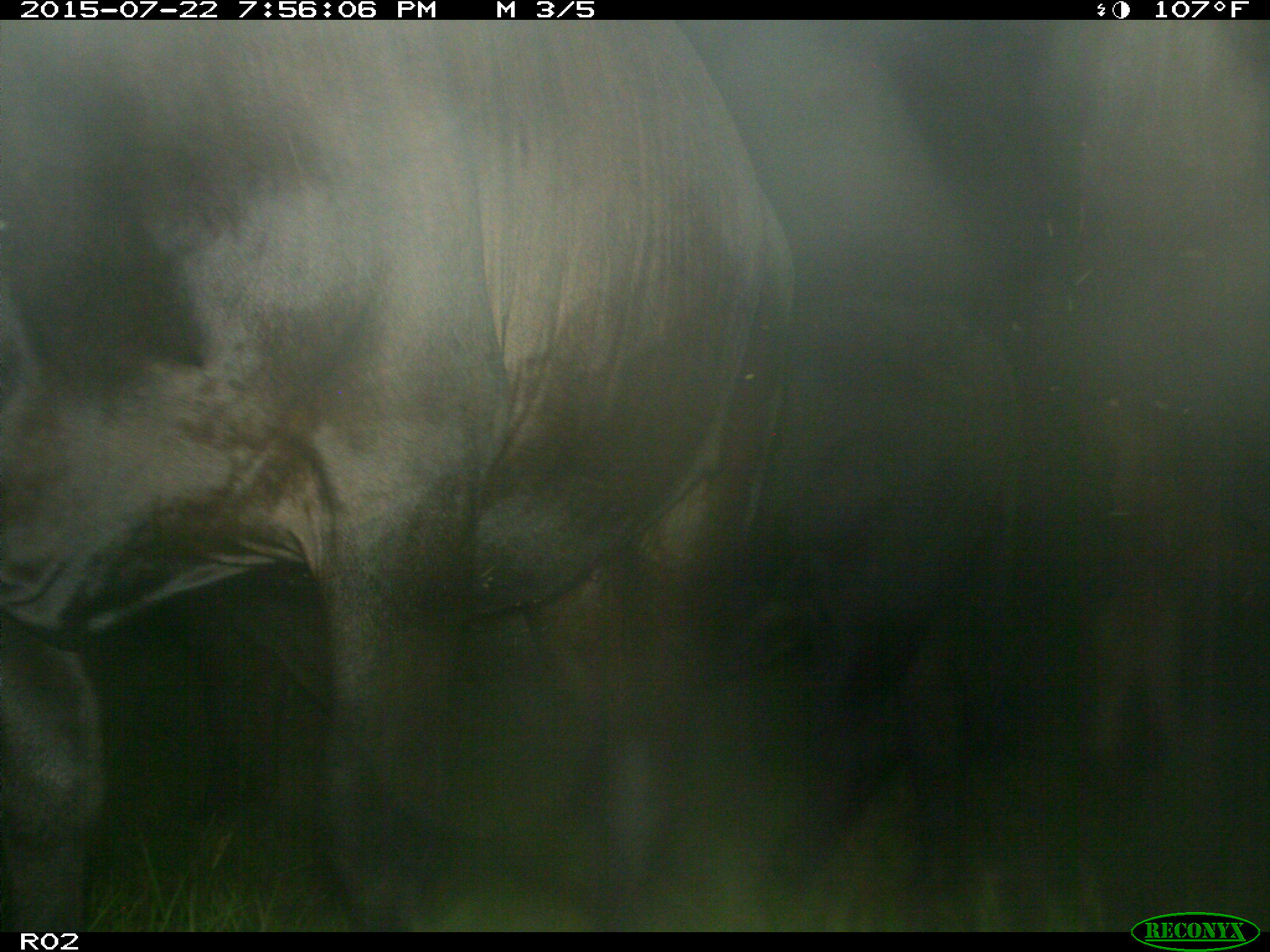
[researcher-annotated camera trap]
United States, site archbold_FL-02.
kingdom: Animalia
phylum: Chordata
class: Mammalia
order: Artiodactyla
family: Bovidae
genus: Bos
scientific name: Bos taurus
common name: domestic cow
Bos taurus (domestic cow).